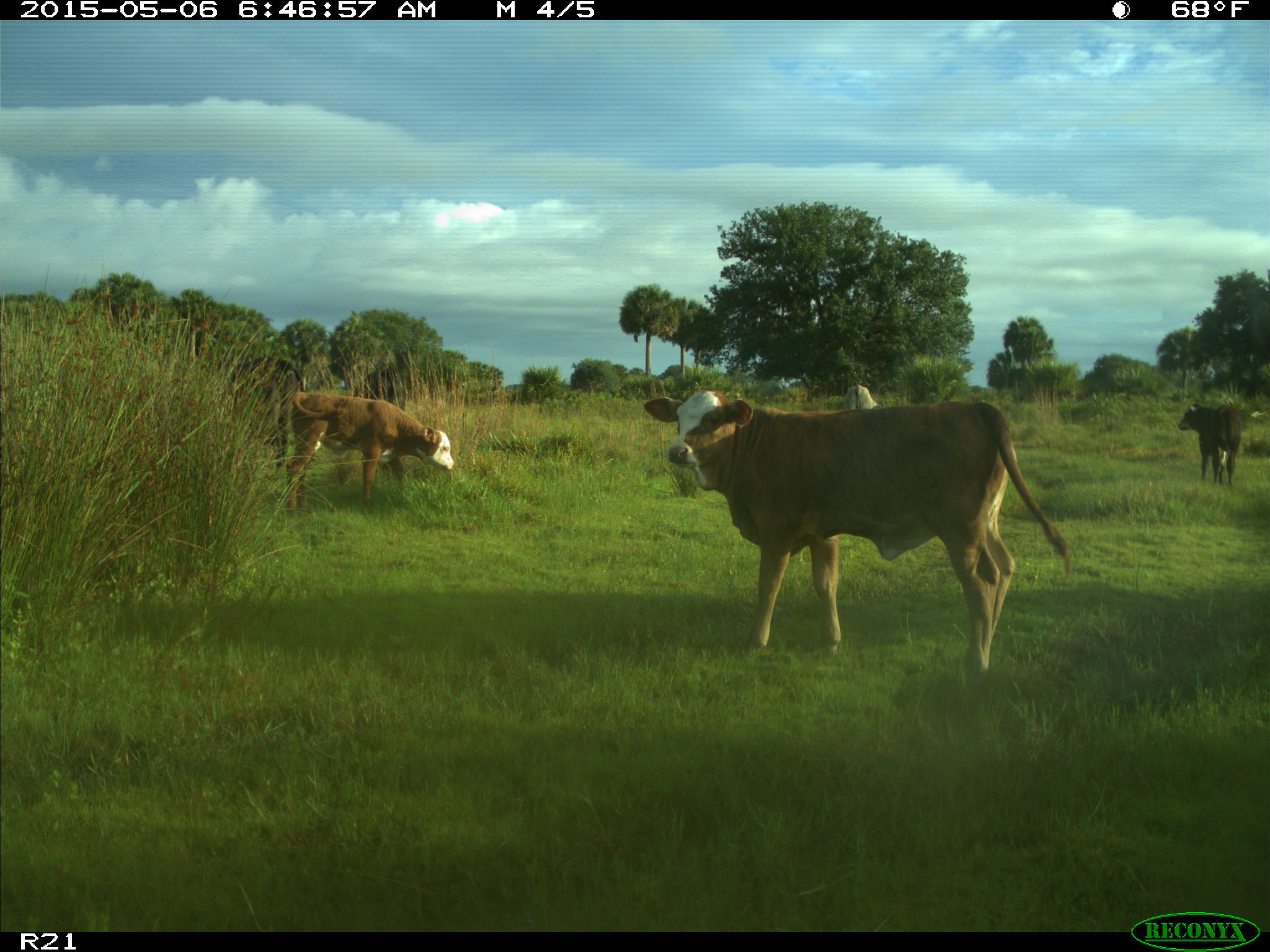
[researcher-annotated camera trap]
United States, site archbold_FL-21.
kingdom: Animalia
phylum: Chordata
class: Mammalia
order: Artiodactyla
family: Bovidae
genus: Bos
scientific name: Bos taurus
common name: domestic cow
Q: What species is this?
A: Bos taurus (domestic cow).